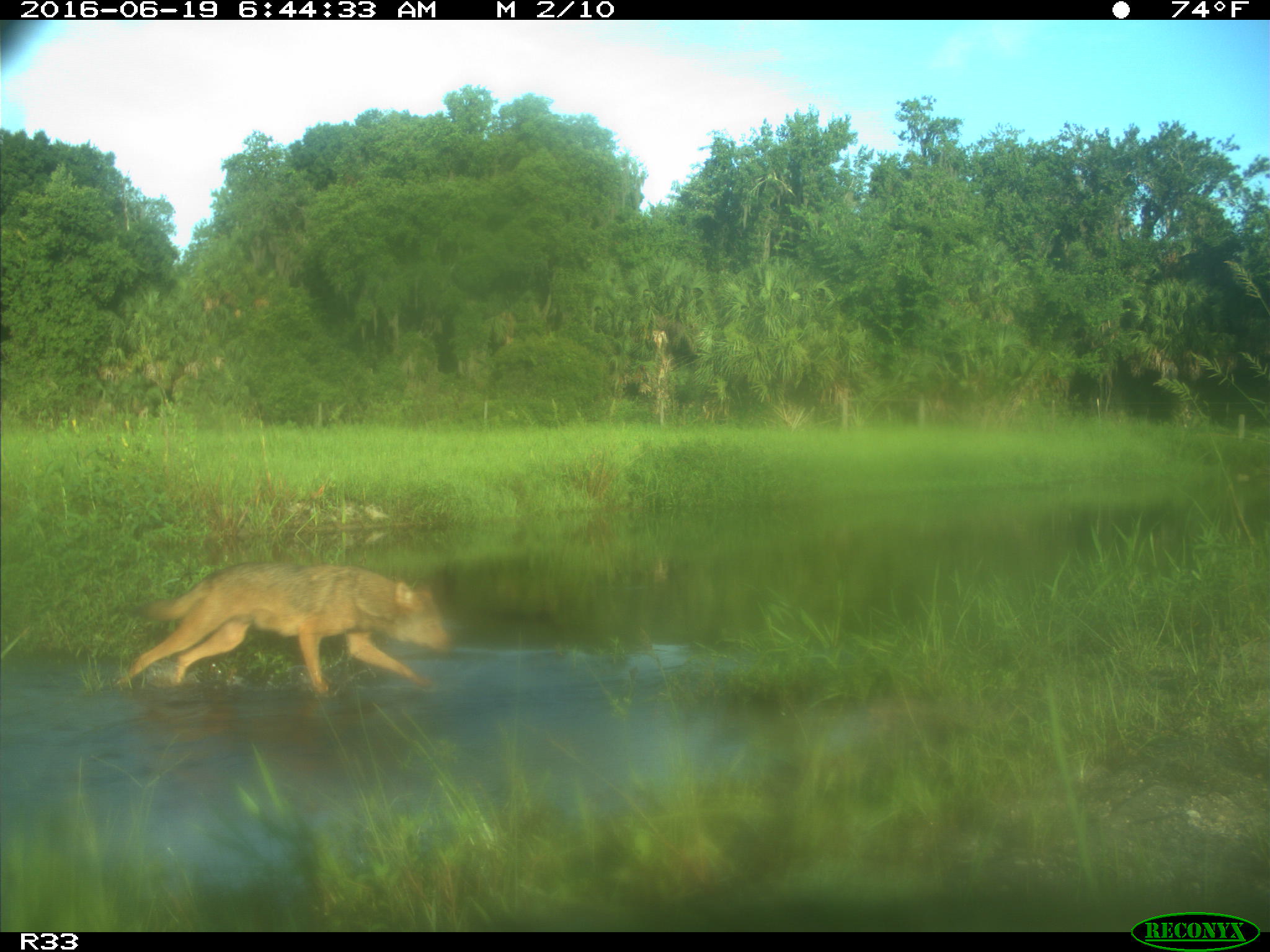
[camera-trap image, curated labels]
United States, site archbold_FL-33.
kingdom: Animalia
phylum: Chordata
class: Mammalia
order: Carnivora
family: Canidae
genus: Canis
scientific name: Canis latrans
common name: coyote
Canis latrans (coyote).